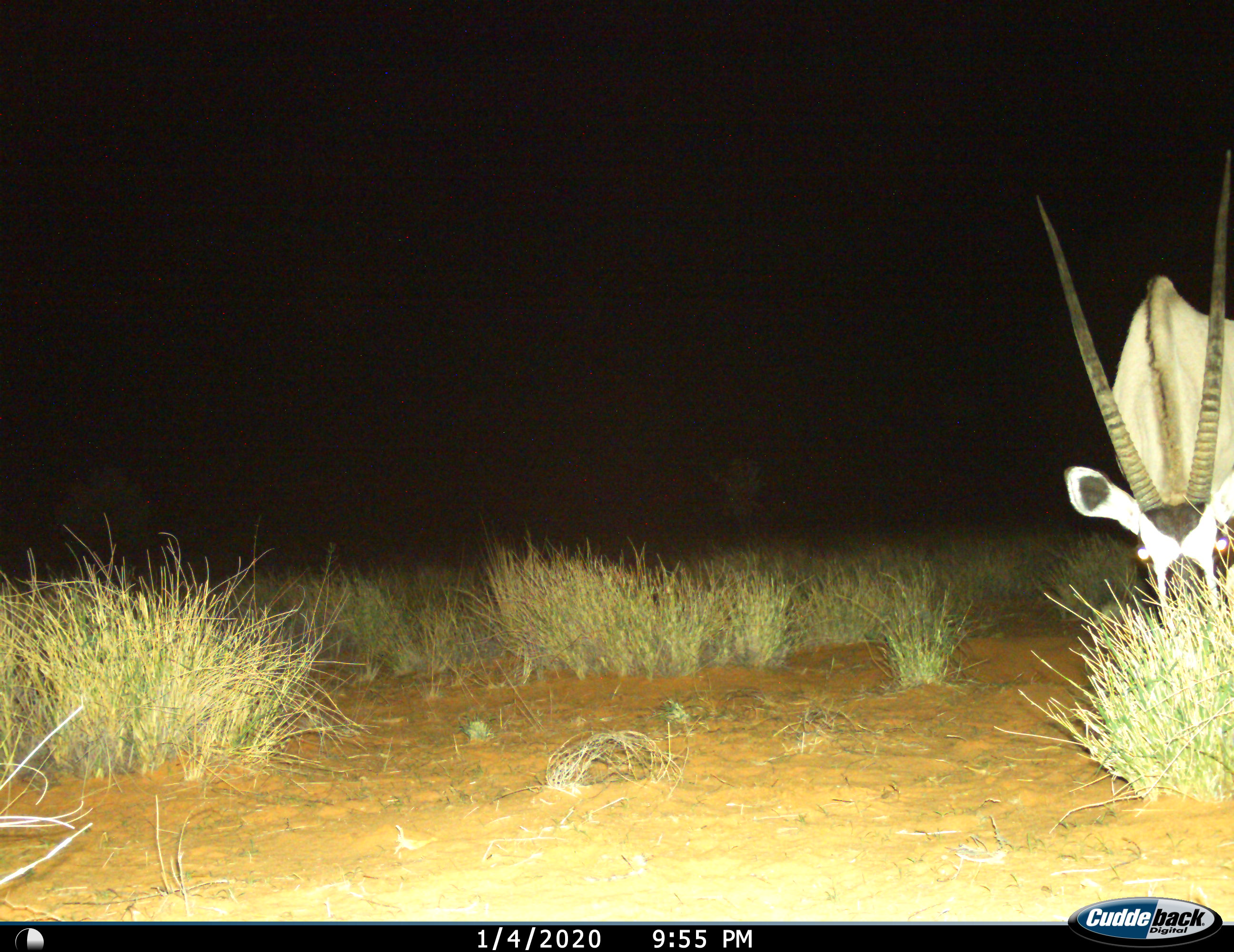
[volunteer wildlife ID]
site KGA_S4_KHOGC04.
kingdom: Animalia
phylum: Chordata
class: Mammalia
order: Artiodactyla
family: Bovidae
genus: Oryx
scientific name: Oryx gazella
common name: gemsbok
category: oryx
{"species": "oryx (gemsbok) (Oryx gazella)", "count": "1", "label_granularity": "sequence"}